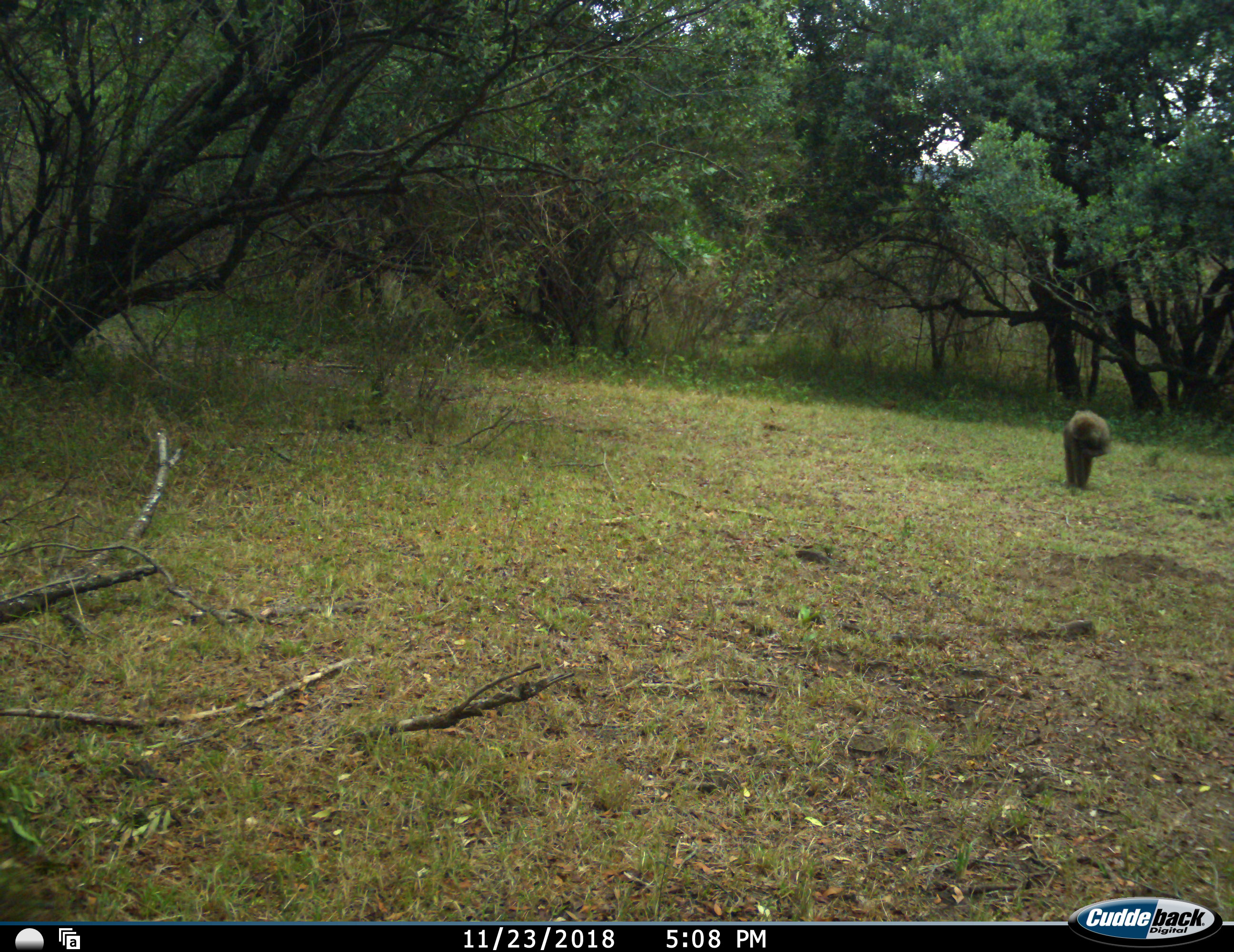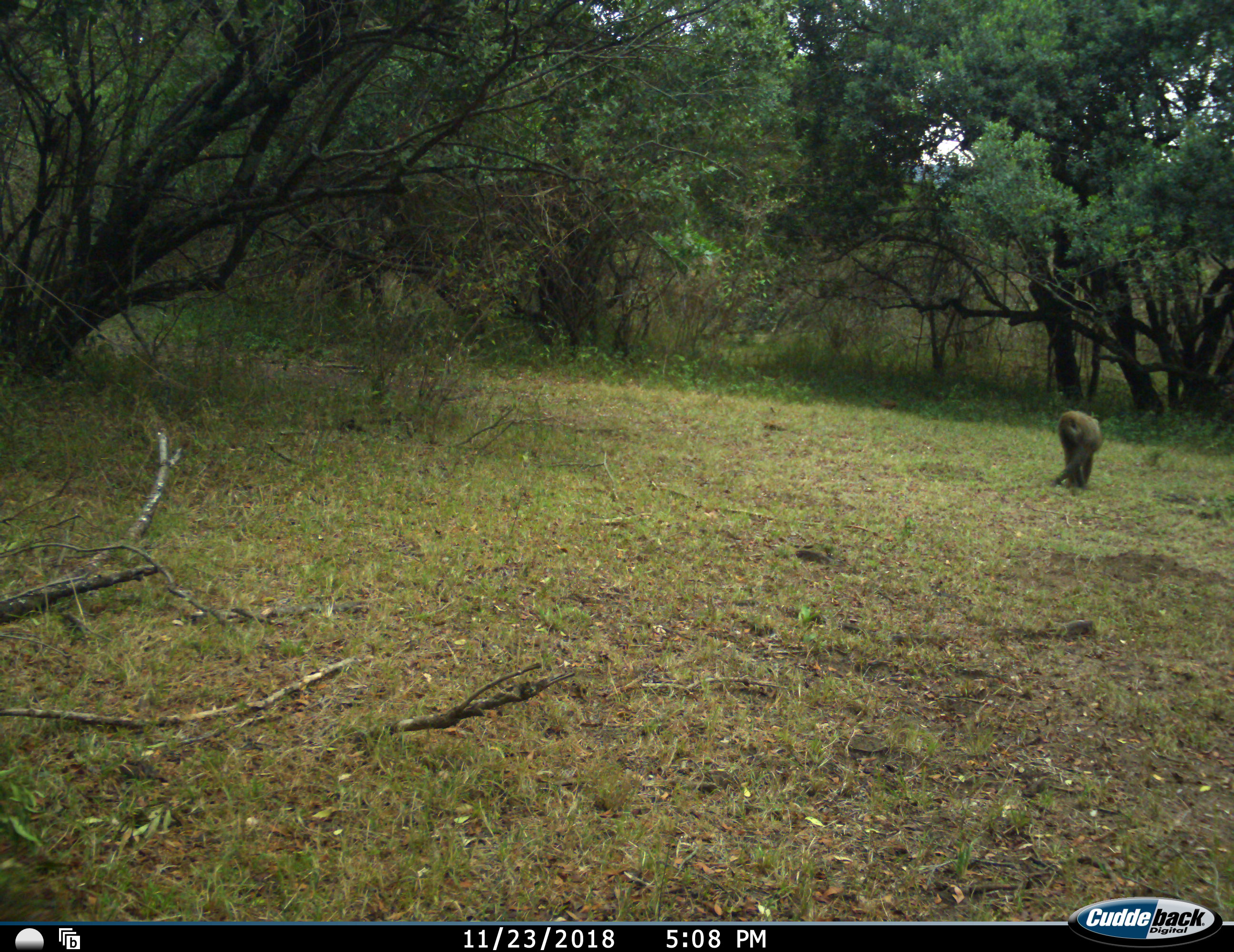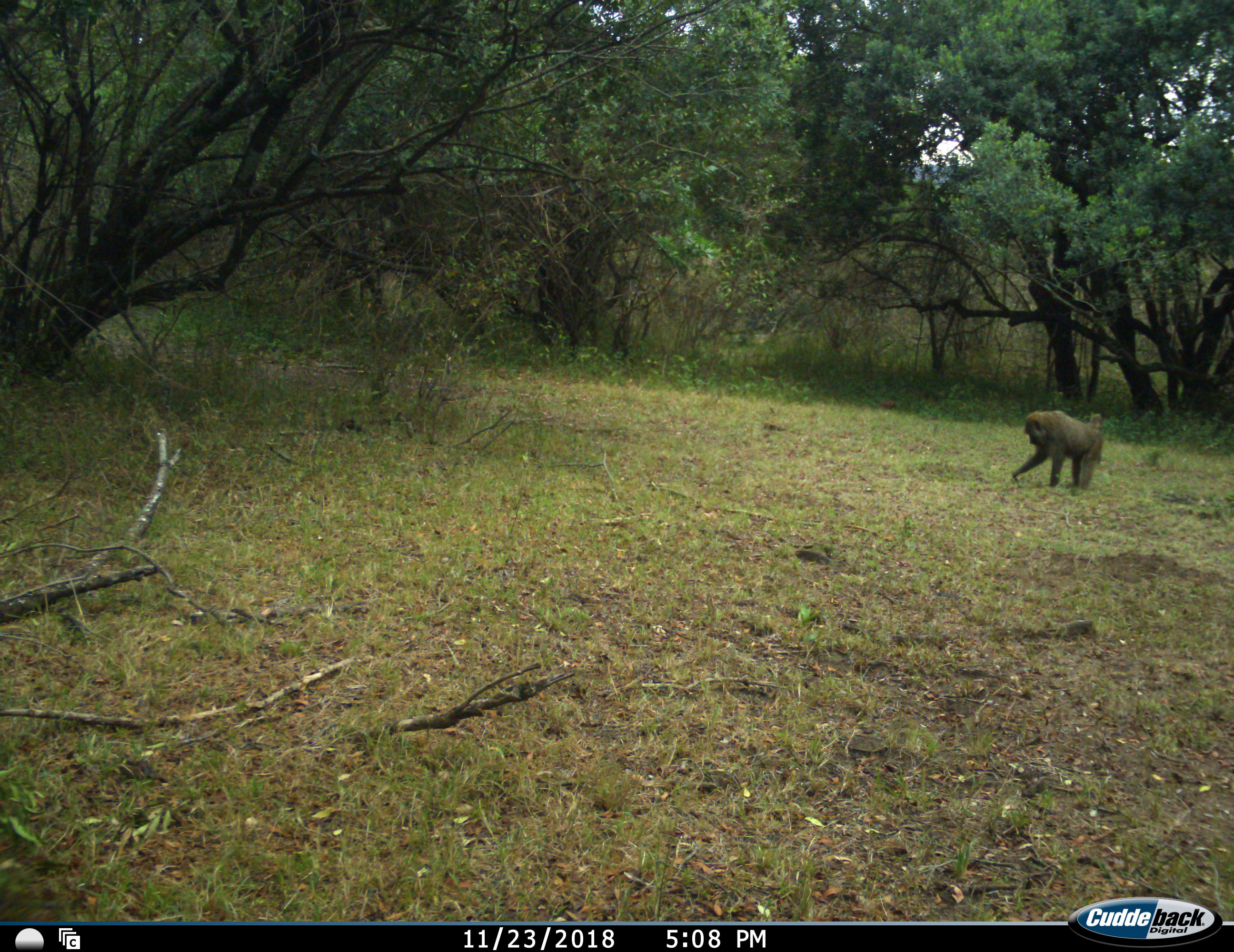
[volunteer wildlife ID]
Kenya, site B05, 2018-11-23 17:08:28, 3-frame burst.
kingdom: Animalia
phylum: Chordata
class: Mammalia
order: Primates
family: Cercopithecidae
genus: Papio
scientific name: Papio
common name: baboon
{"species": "baboon (Papio)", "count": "1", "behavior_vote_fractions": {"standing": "0%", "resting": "11%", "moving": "67%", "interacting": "0%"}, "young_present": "0%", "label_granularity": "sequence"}